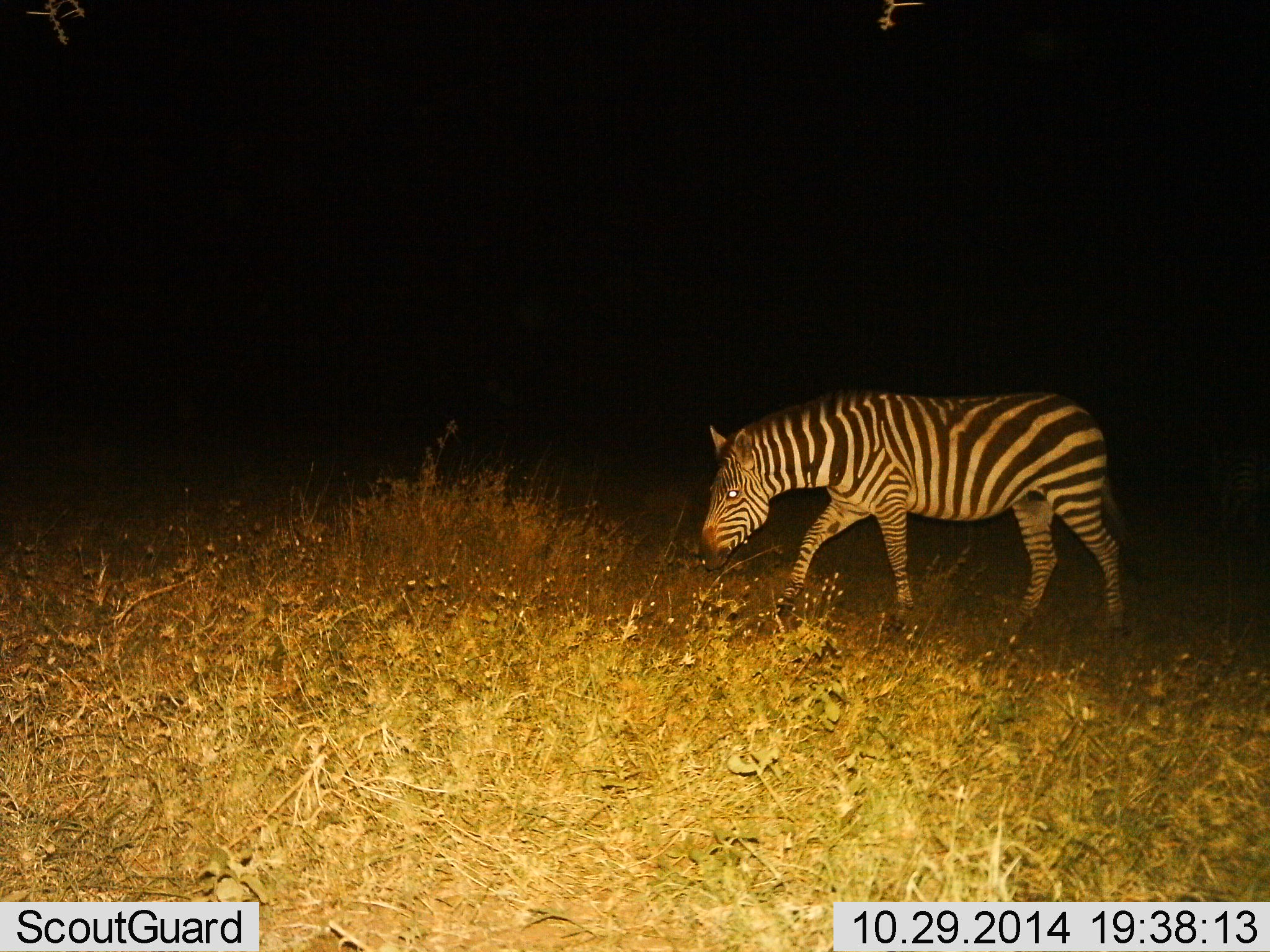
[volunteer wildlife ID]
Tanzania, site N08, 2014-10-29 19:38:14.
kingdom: Animalia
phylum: Chordata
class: Mammalia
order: Perissodactyla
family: Equidae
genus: Equus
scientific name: Equus quagga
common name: plains zebra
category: zebra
Zebra (plains zebra) (Equus quagga), count 1. Behavior (volunteer vote fractions): standing 10%, resting 0%, moving 70%, interacting 0%. Young present (vote fraction): 0%. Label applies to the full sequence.